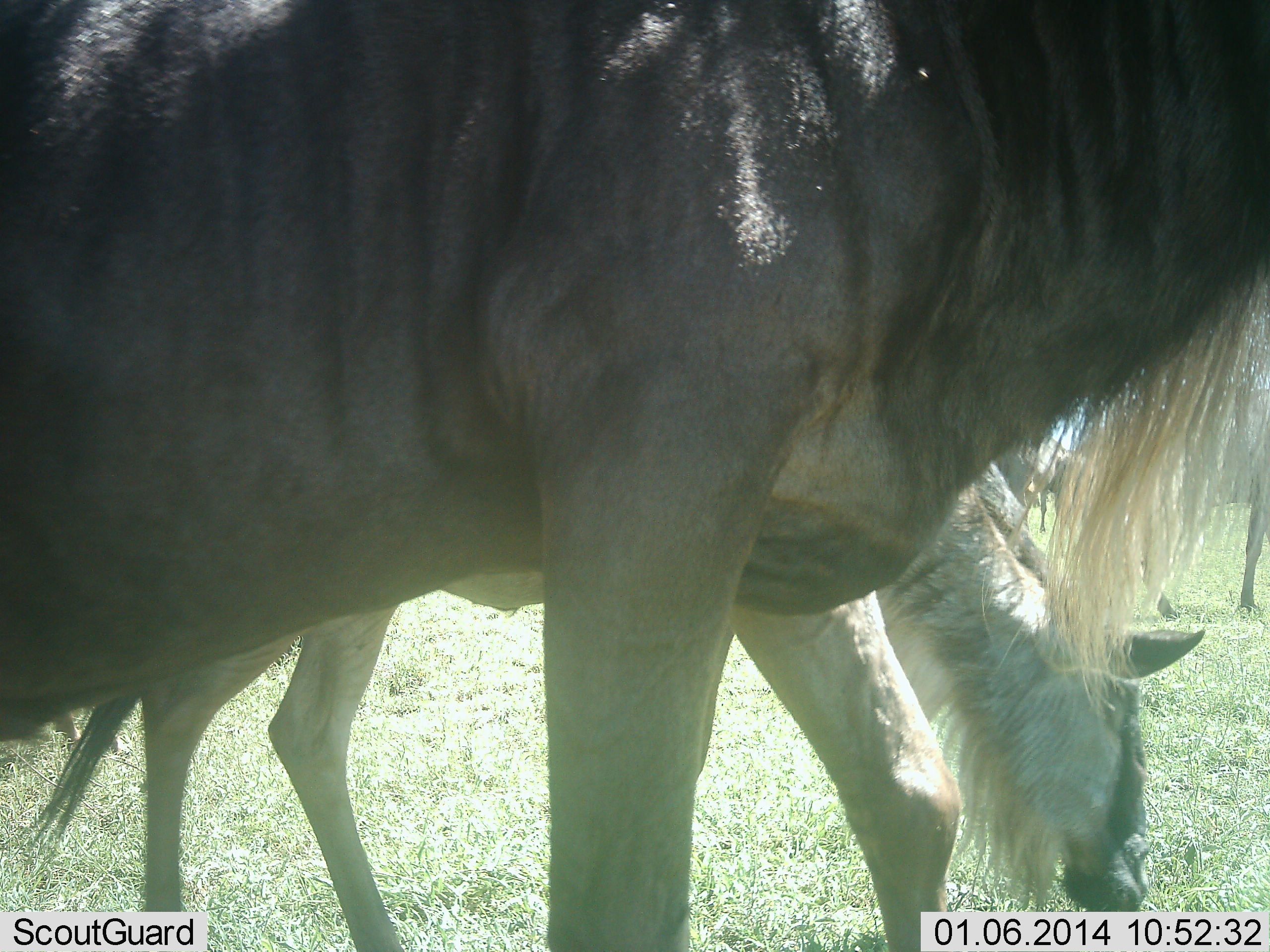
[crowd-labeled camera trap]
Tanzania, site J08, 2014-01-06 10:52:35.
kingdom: Animalia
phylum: Chordata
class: Mammalia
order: Artiodactyla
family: Bovidae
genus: Connochaetes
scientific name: Connochaetes taurinus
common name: blue wildebeest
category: wildebeest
Wildebeest (blue wildebeest) (Connochaetes taurinus), count 3. Behavior (volunteer vote fractions): standing 50%, resting 10%, moving 20%, interacting 10%. Young present (vote fraction): 10%. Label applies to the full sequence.